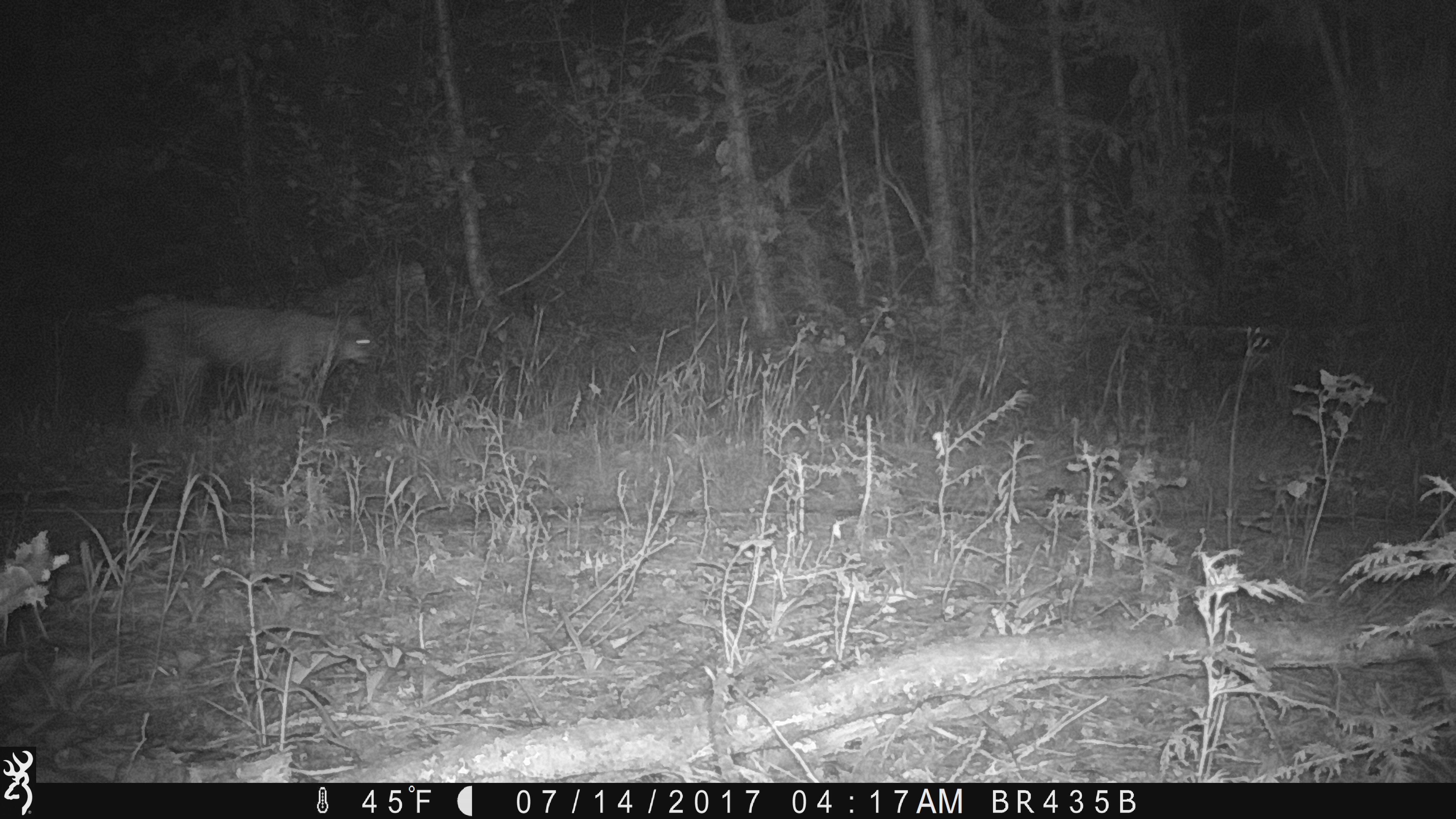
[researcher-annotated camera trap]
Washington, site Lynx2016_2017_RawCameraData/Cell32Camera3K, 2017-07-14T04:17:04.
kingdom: Animalia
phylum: Chordata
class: Mammalia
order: Carnivora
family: Felidae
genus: Lynx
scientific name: Lynx rufus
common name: bobcat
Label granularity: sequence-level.